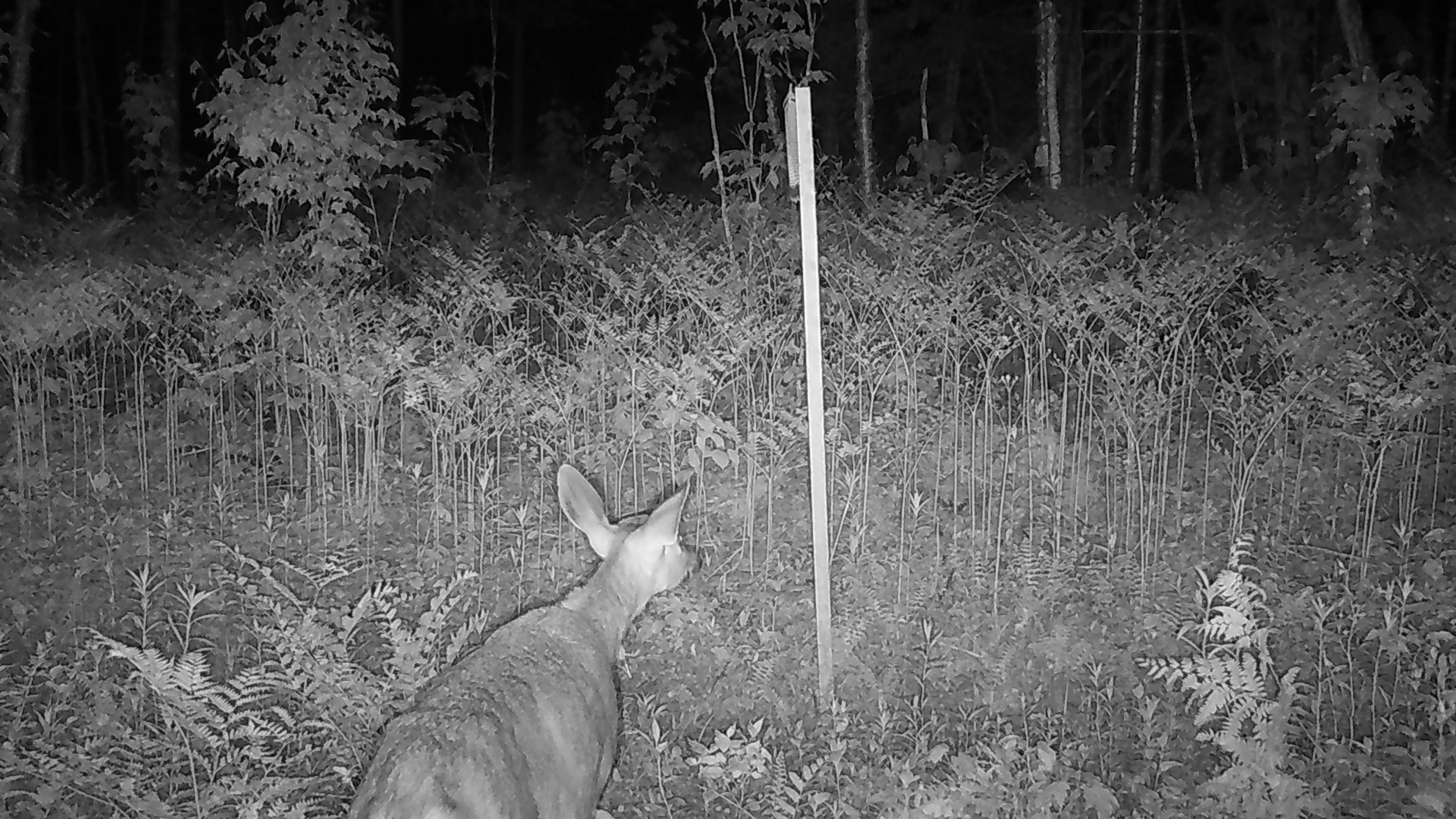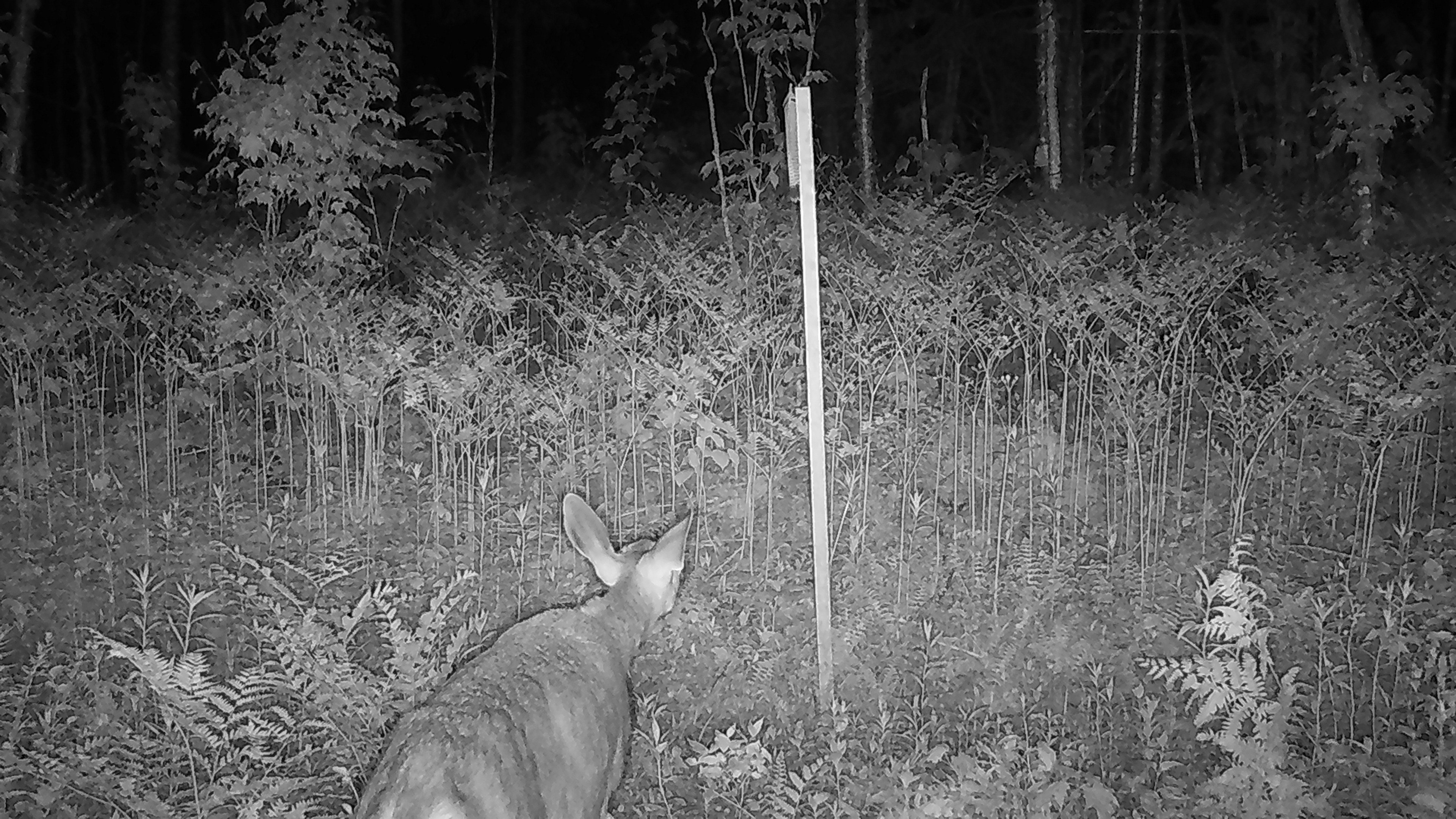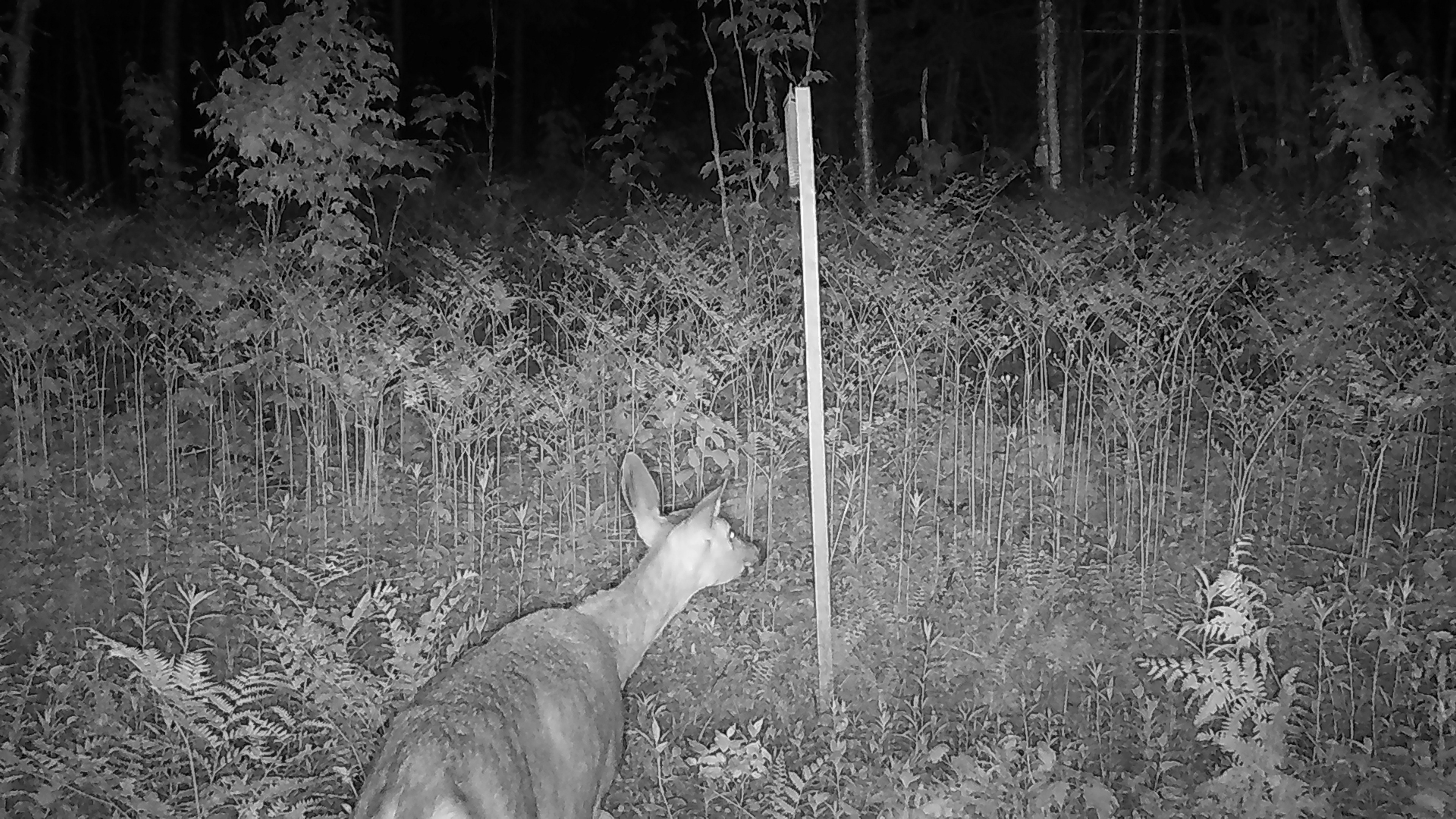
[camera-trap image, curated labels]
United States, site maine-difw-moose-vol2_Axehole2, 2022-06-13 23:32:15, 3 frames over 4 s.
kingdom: Animalia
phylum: Chordata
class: Mammalia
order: Artiodactyla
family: Cervidae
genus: Odocoileus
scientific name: Odocoileus virginianus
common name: white-tailed deer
White-tailed deer (Odocoileus virginianus).